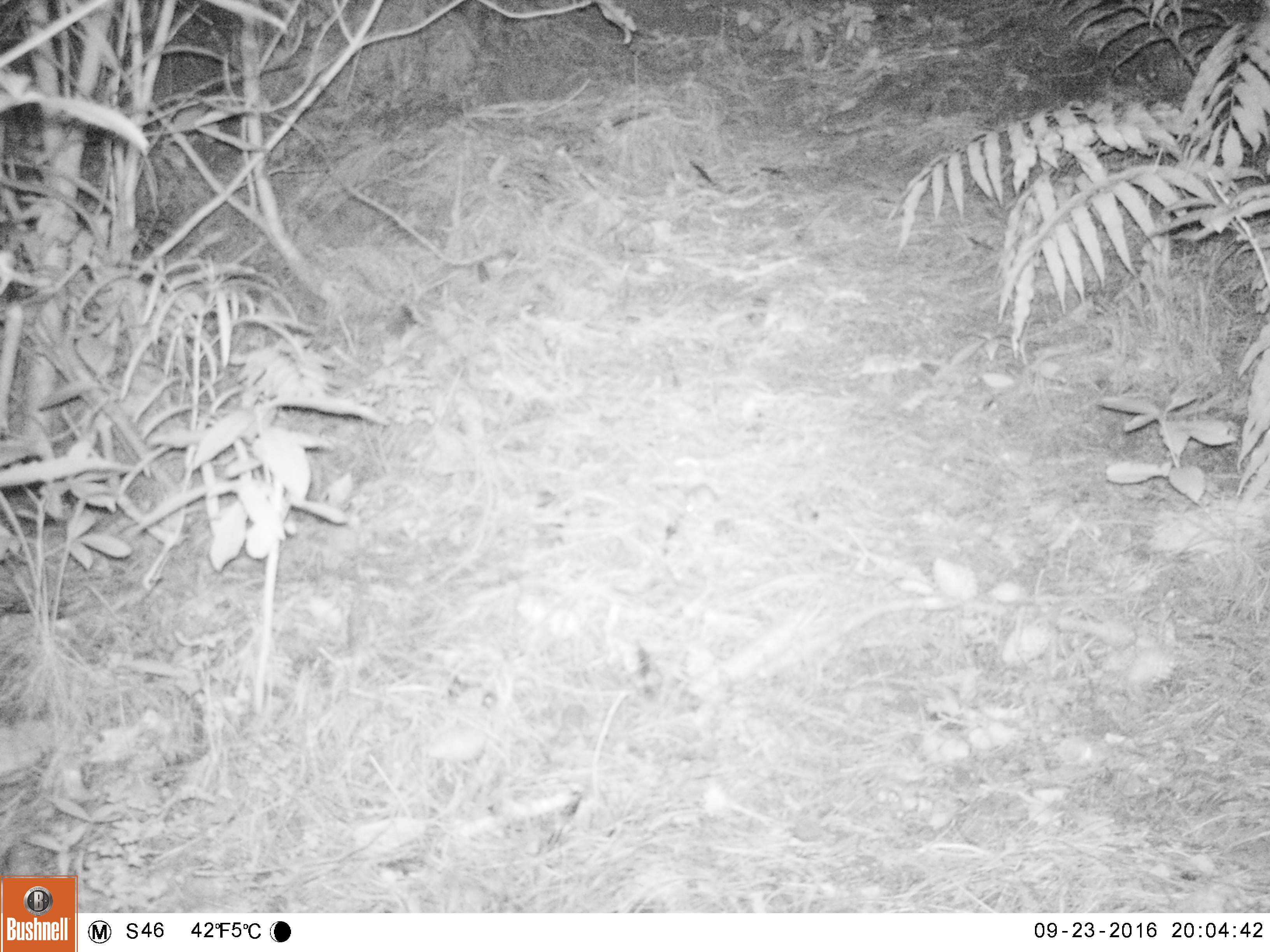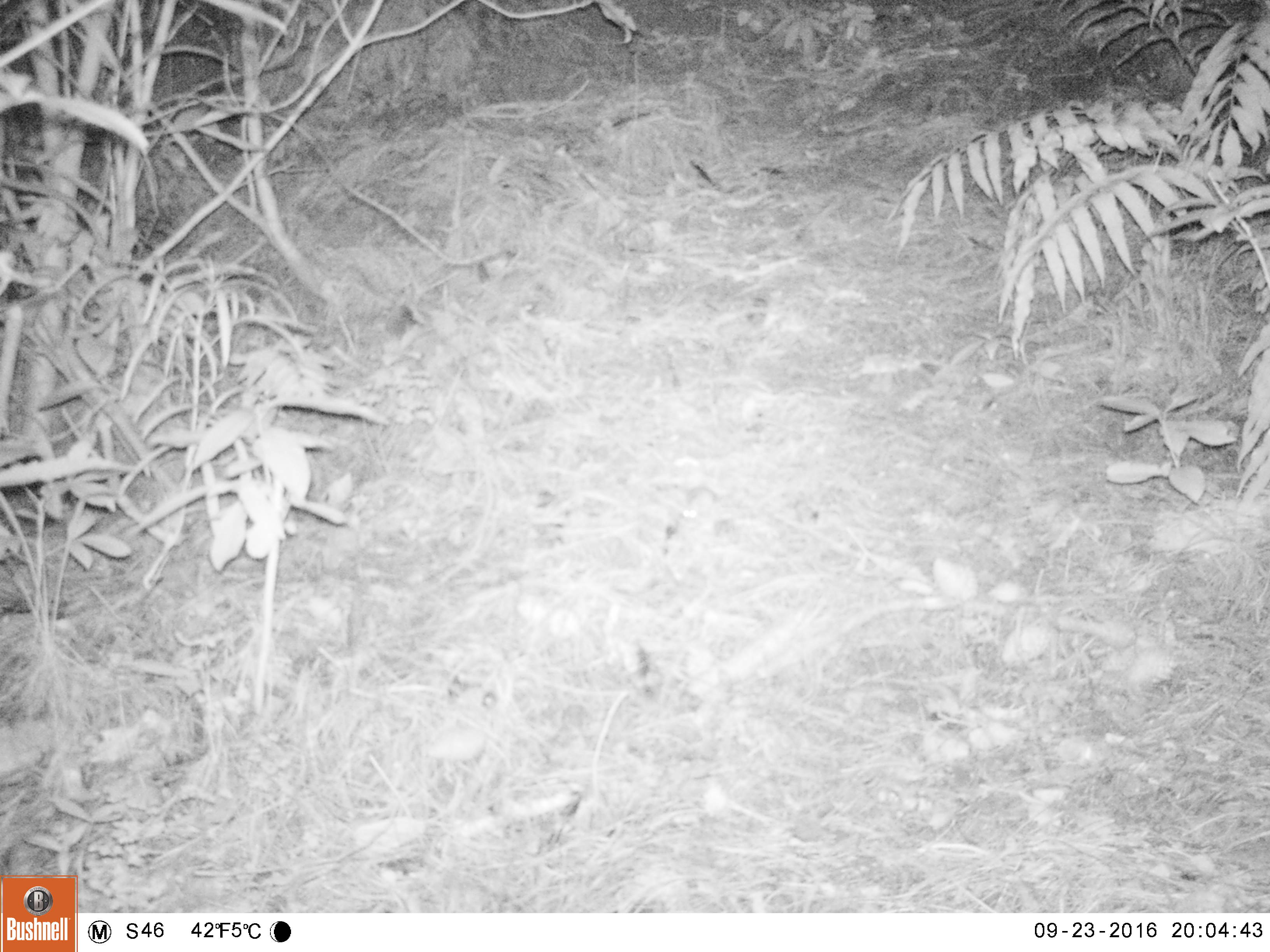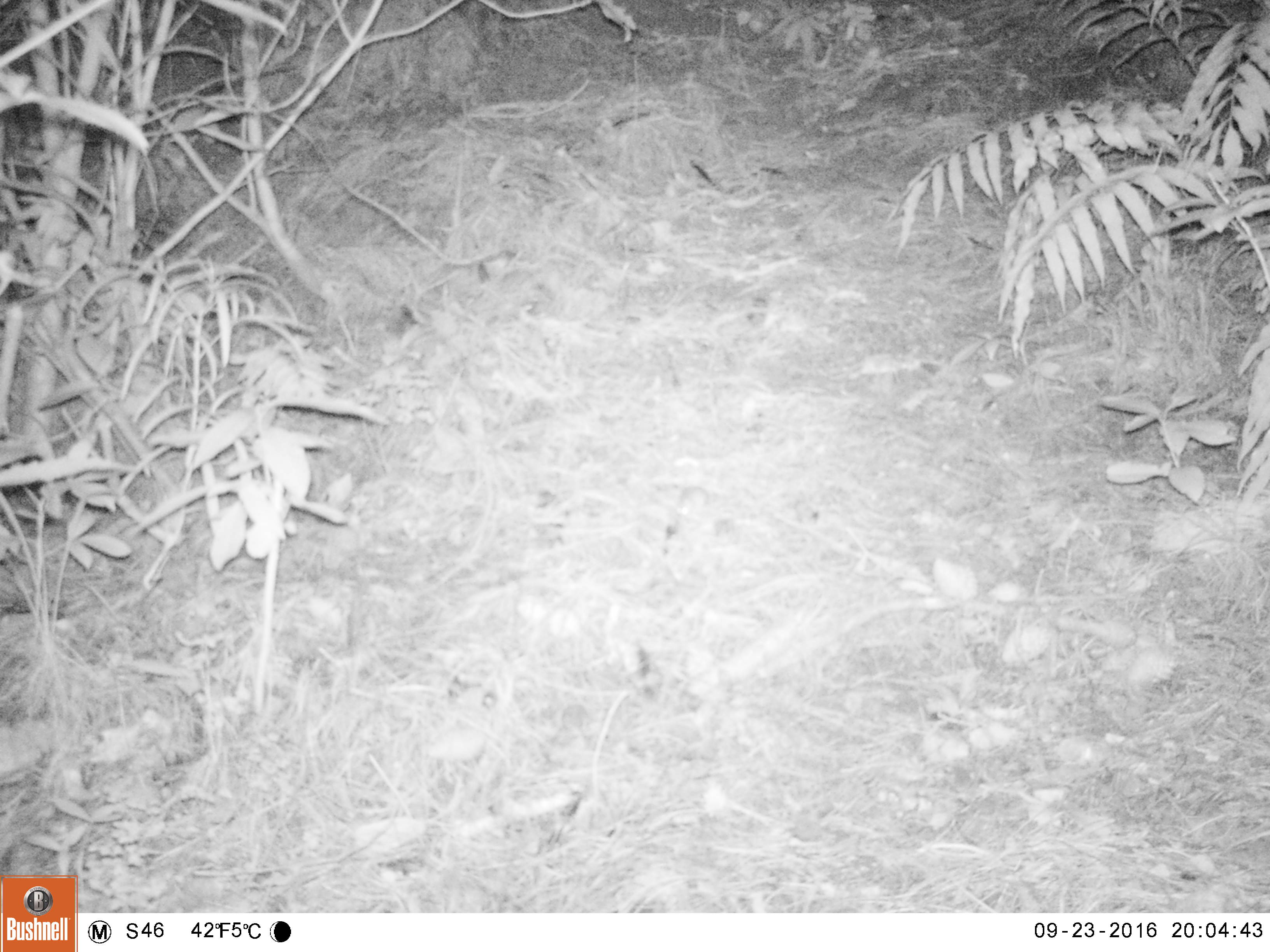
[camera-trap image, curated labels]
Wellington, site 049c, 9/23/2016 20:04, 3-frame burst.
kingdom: Animalia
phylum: Chordata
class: Mammalia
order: Rodentia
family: Muridae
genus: Mus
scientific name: Mus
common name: mouse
Mouse (Mus).